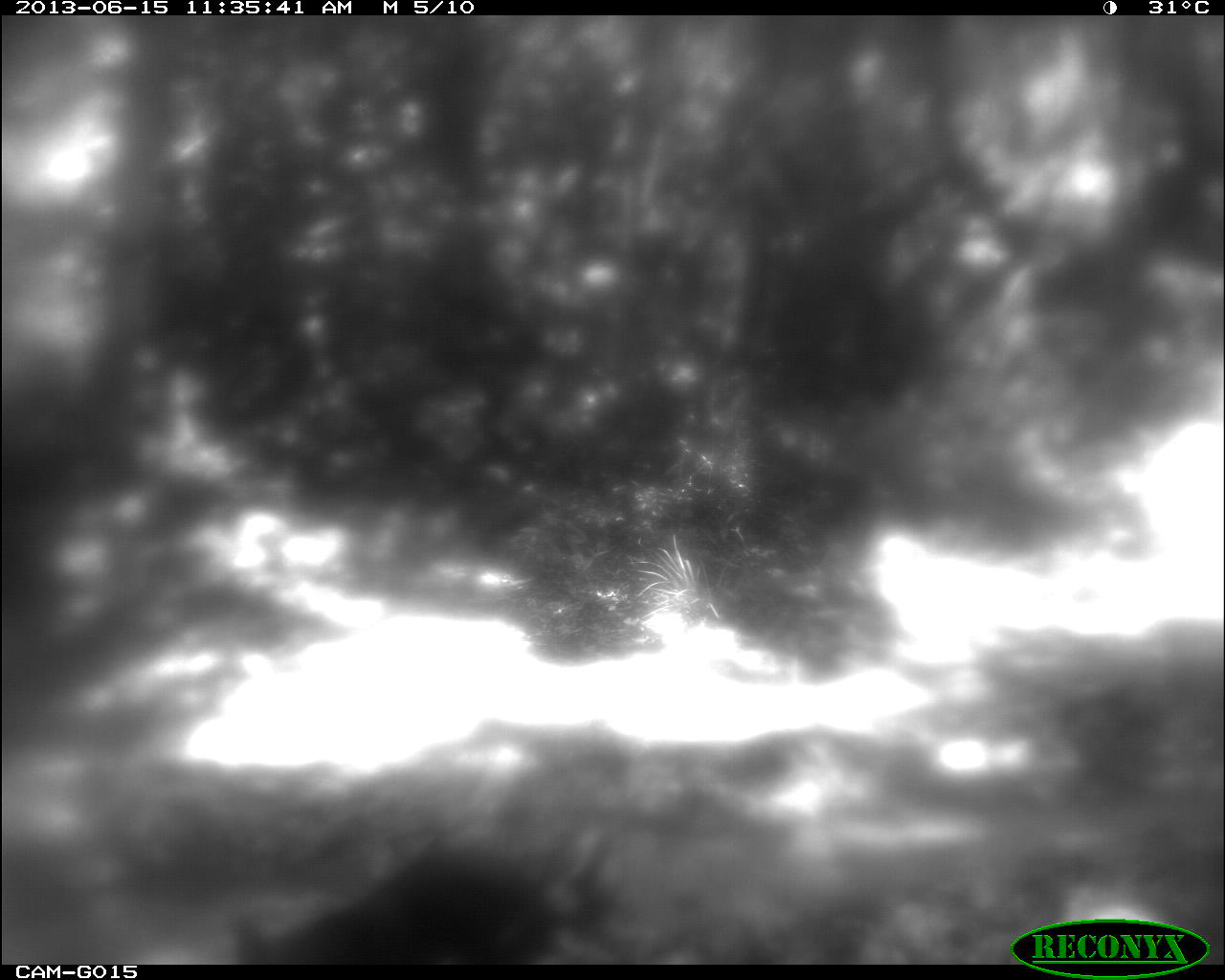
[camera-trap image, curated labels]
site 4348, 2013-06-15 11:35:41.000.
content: unidentified animal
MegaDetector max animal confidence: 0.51